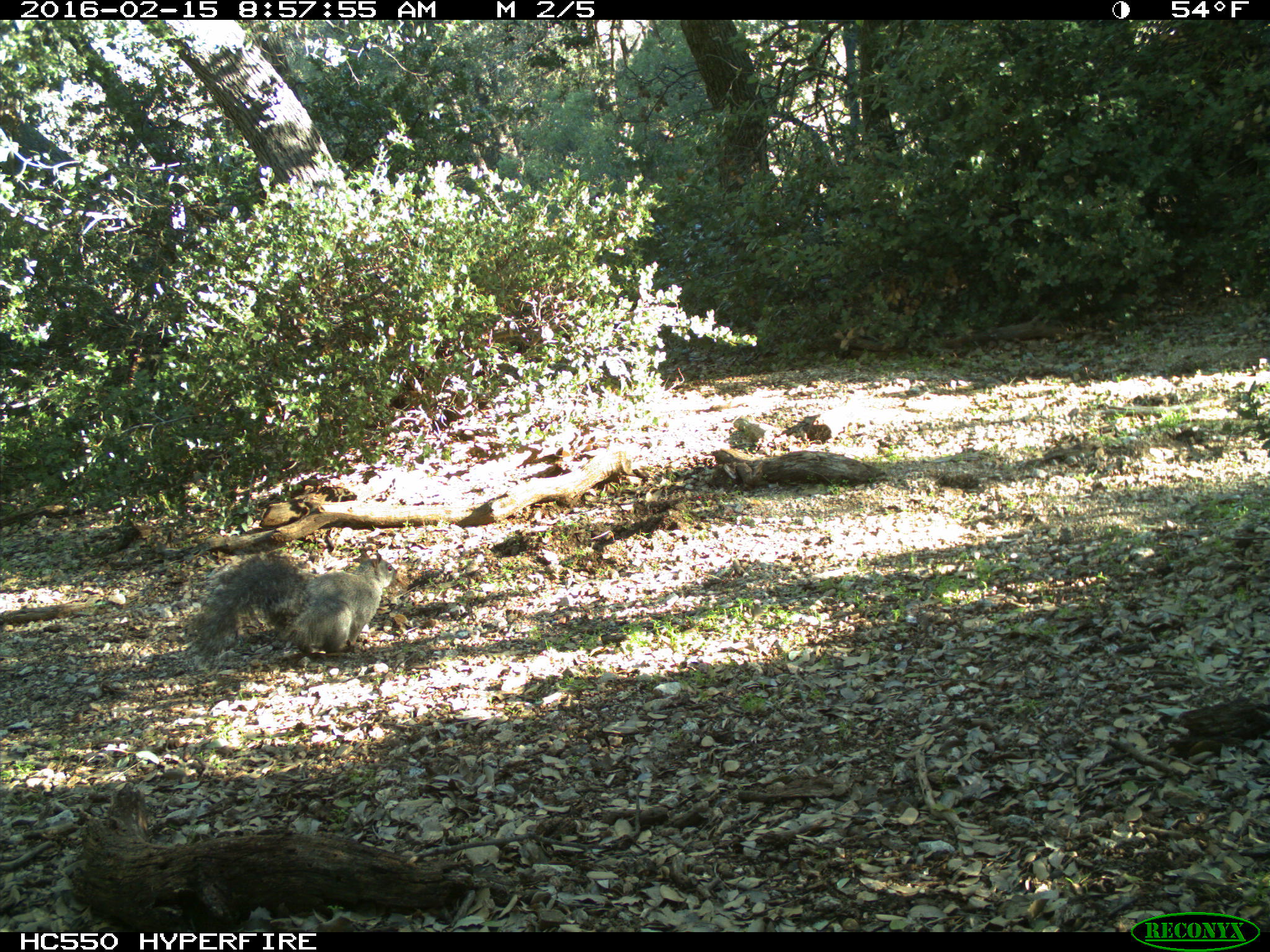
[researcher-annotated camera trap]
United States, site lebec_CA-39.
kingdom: Animalia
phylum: Chordata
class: Mammalia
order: Rodentia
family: Sciuridae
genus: Sciurus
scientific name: Sciurus carolinensis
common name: eastern gray squirrel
Sciurus carolinensis (eastern gray squirrel).